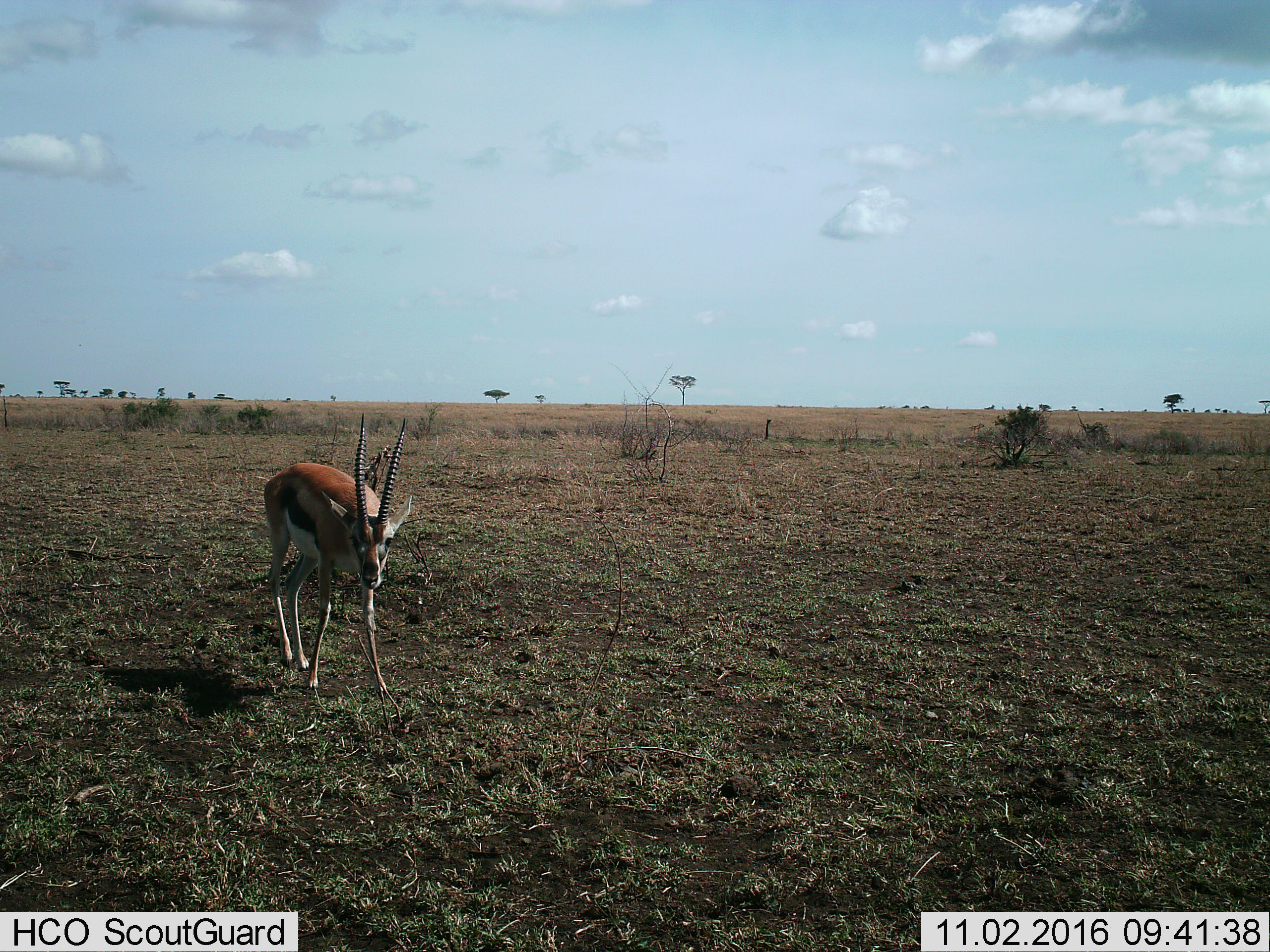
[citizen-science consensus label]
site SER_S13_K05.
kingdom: Animalia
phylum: Chordata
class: Mammalia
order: Artiodactyla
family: Bovidae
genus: Eudorcas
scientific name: Eudorcas thomsonii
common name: thomson's gazelle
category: gazellethomsons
Gazellethomsons (thomson's gazelle) (Eudorcas thomsonii), count 1. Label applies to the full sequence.